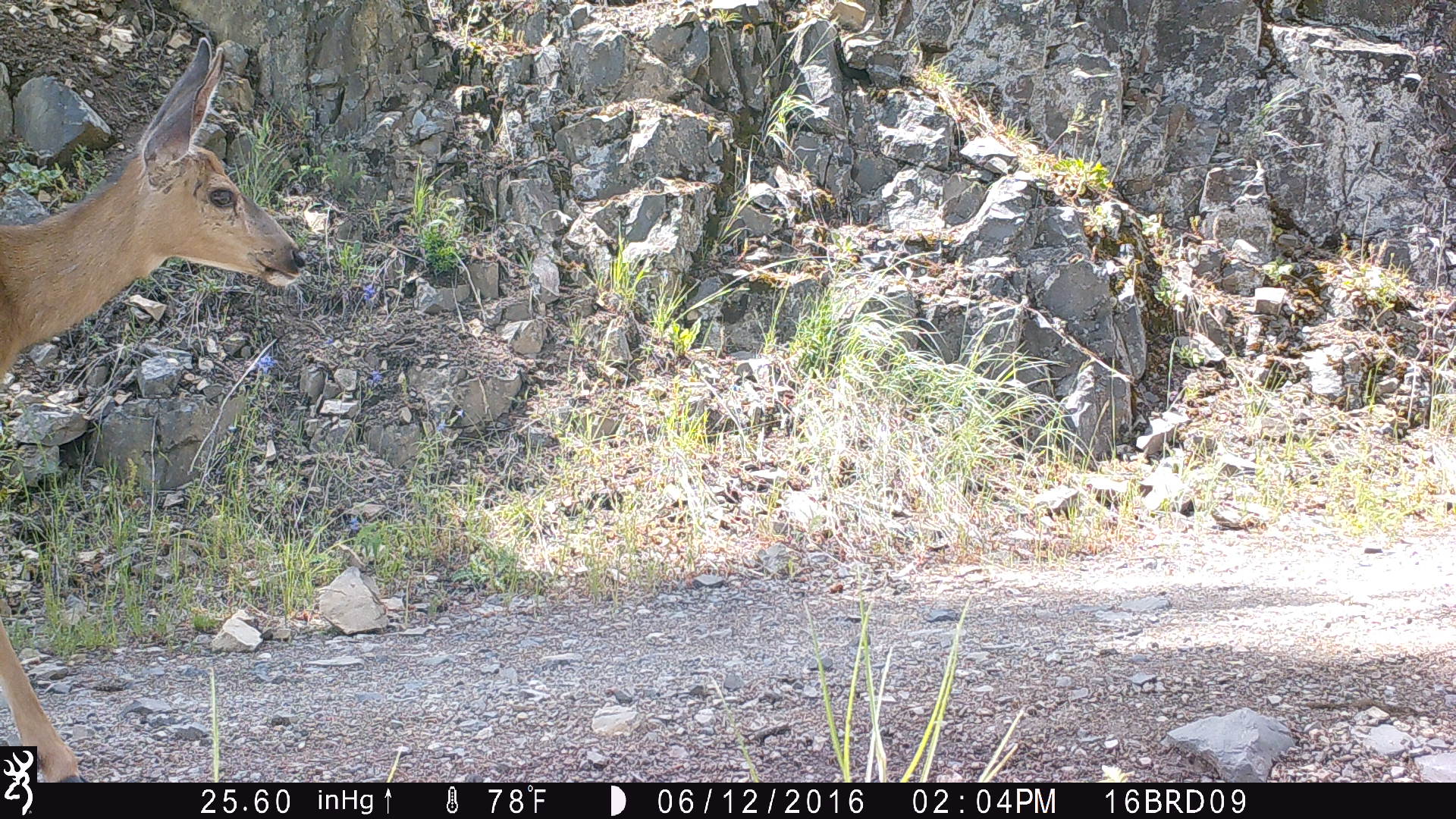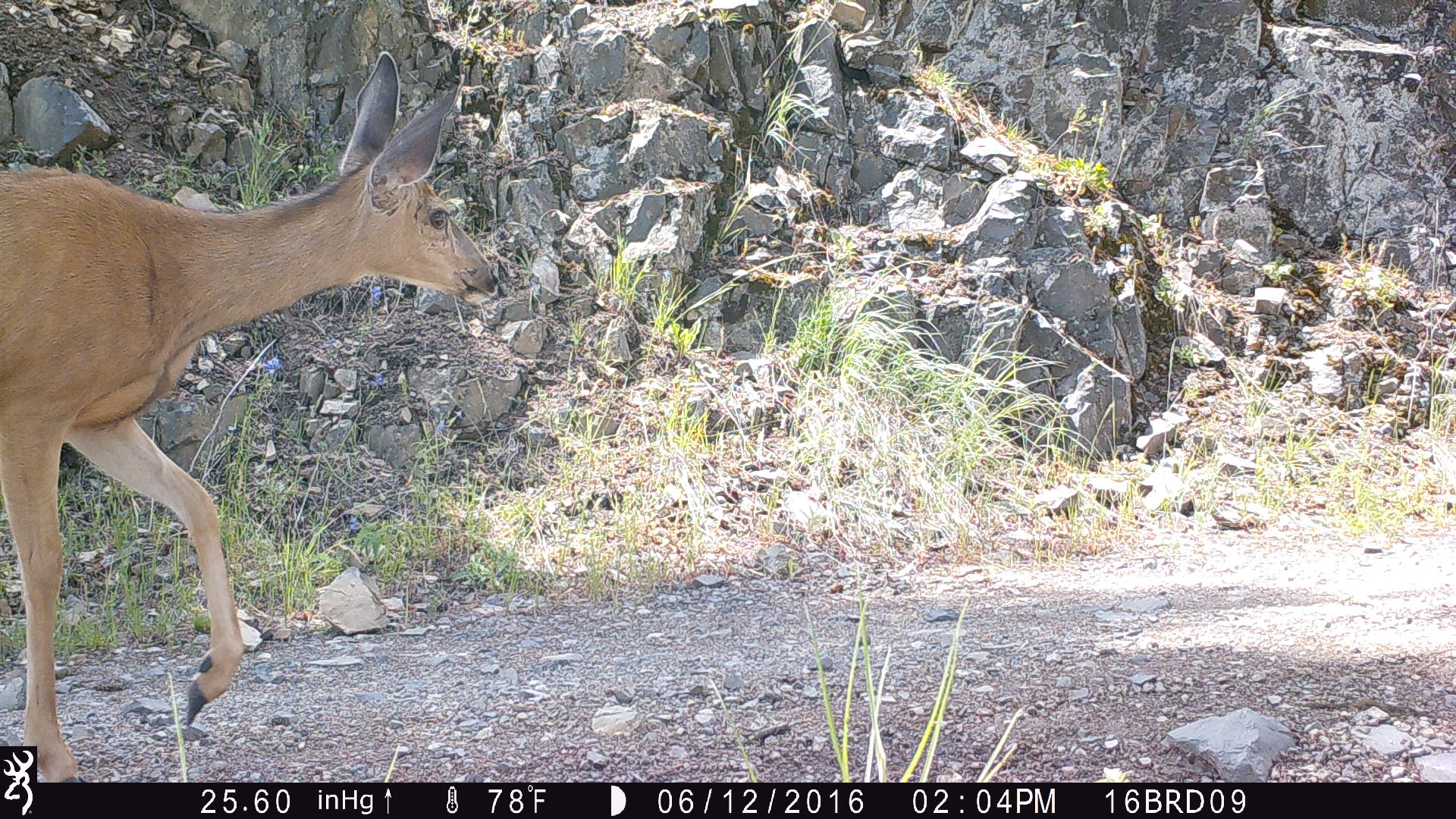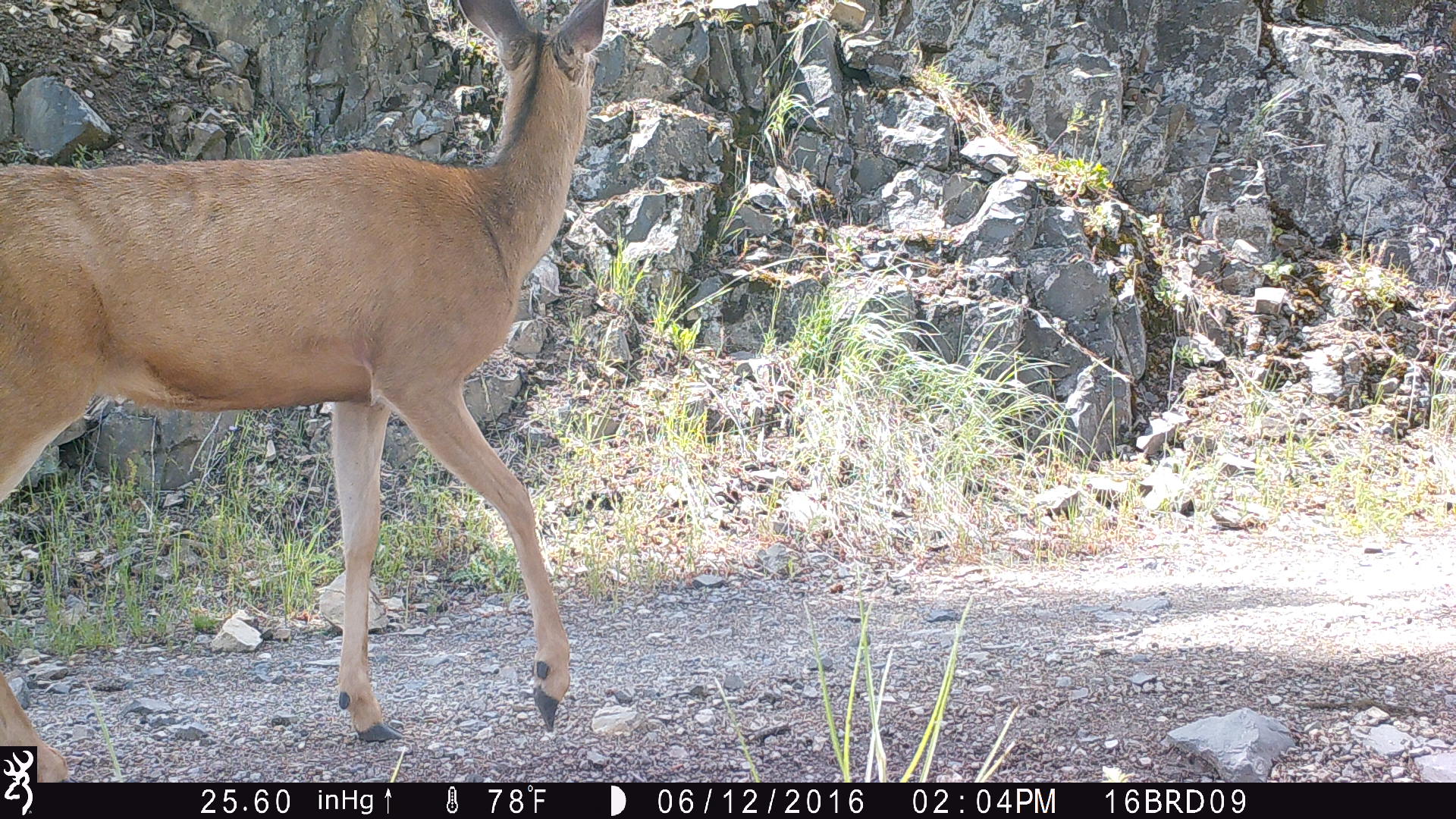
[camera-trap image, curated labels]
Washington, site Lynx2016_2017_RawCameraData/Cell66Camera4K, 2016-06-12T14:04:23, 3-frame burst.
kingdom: Animalia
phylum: Chordata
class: Mammalia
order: Artiodactyla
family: Cervidae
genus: Odocoileus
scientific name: Odocoileus hemionus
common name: mule deer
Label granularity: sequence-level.